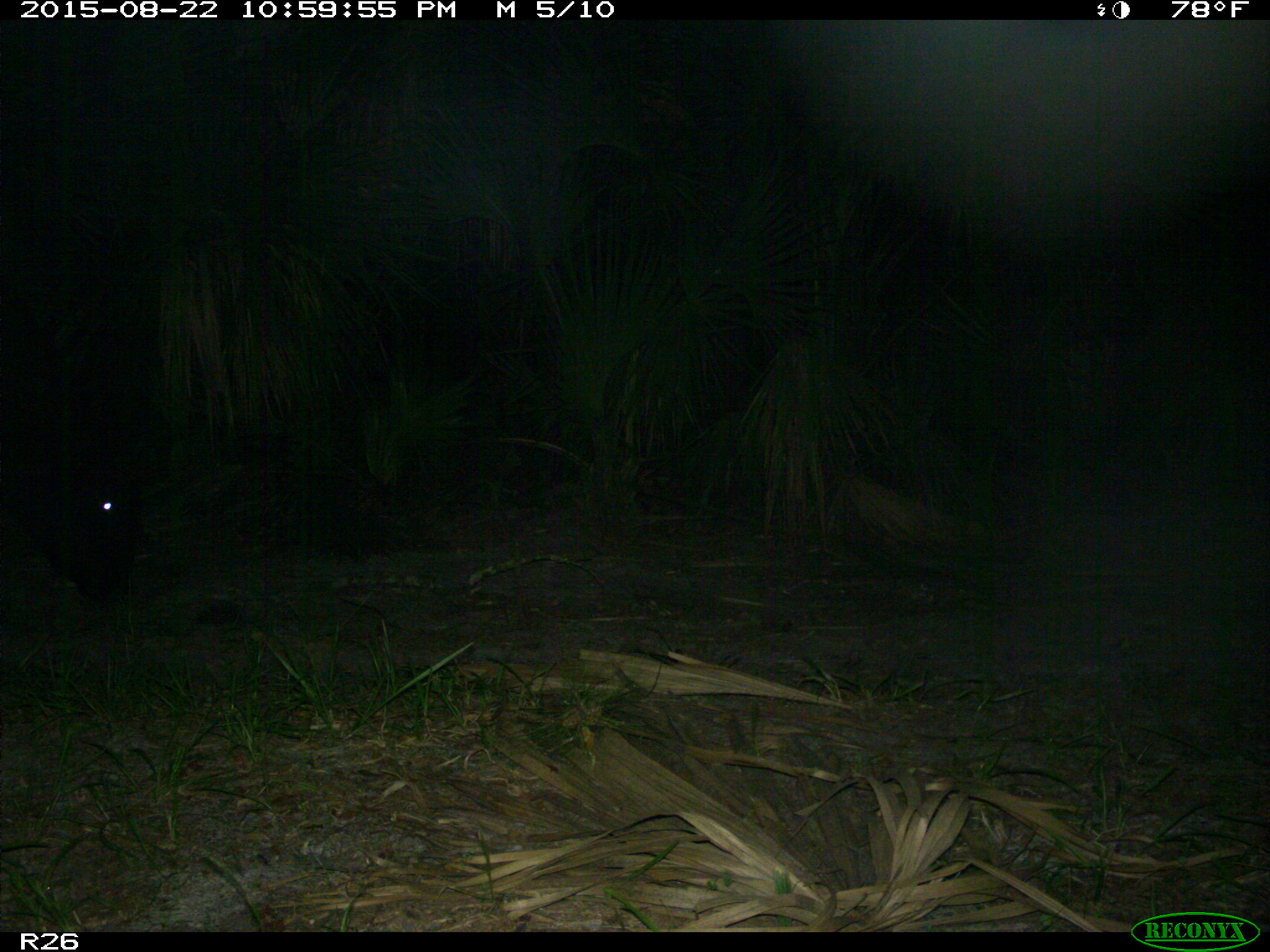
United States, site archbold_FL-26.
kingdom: Animalia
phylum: Chordata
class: Mammalia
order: Artiodactyla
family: Bovidae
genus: Bos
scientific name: Bos taurus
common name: domestic cow